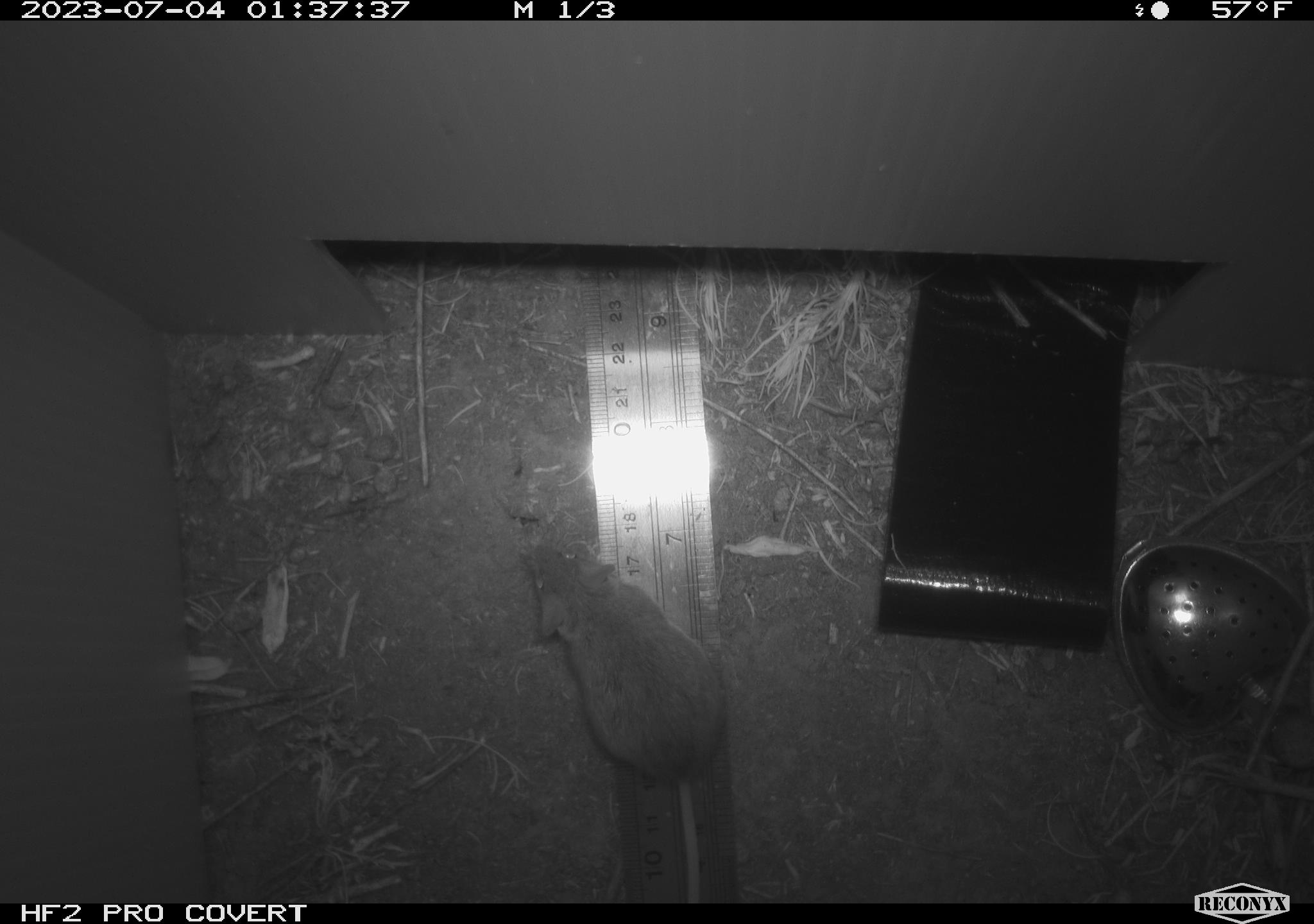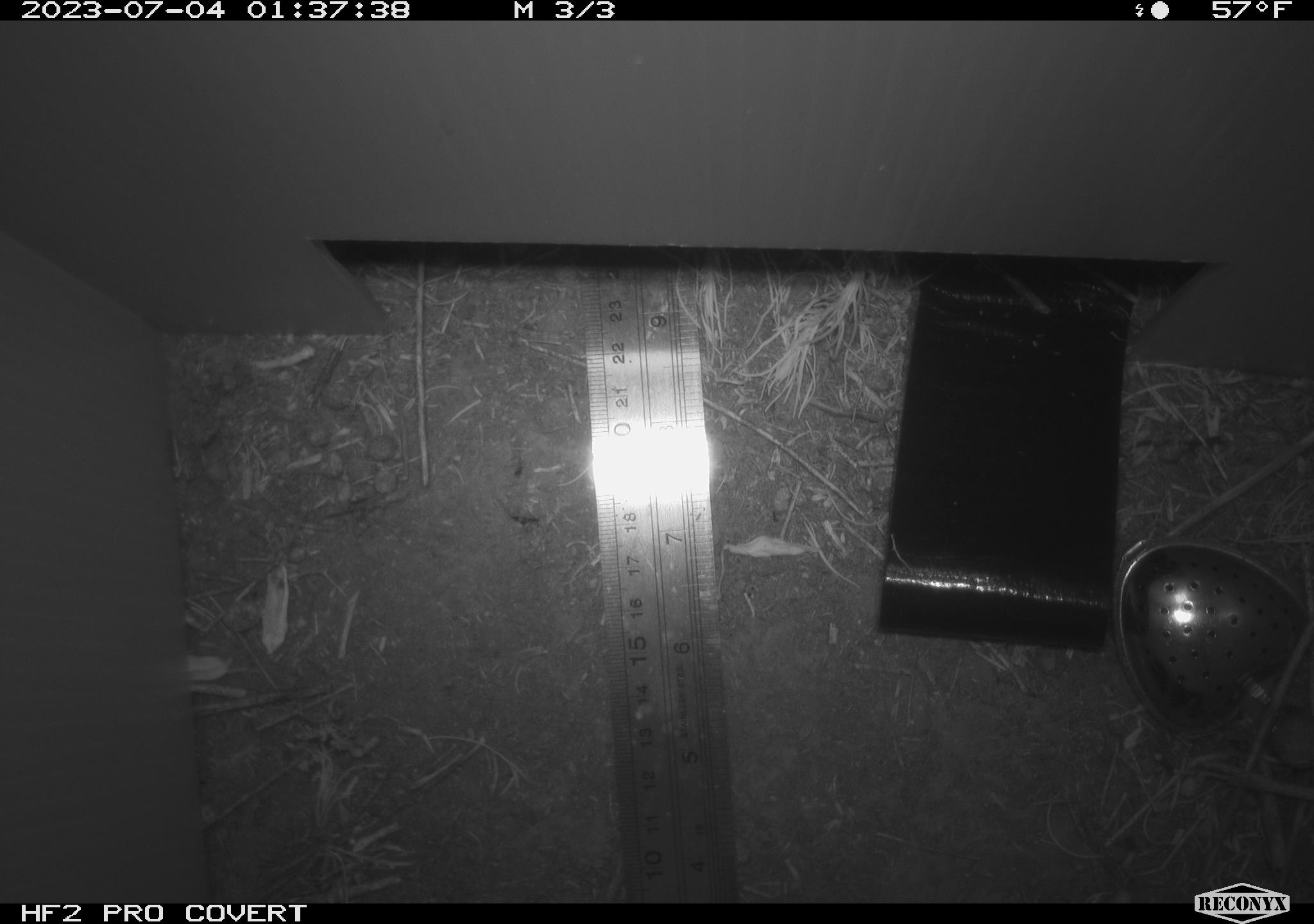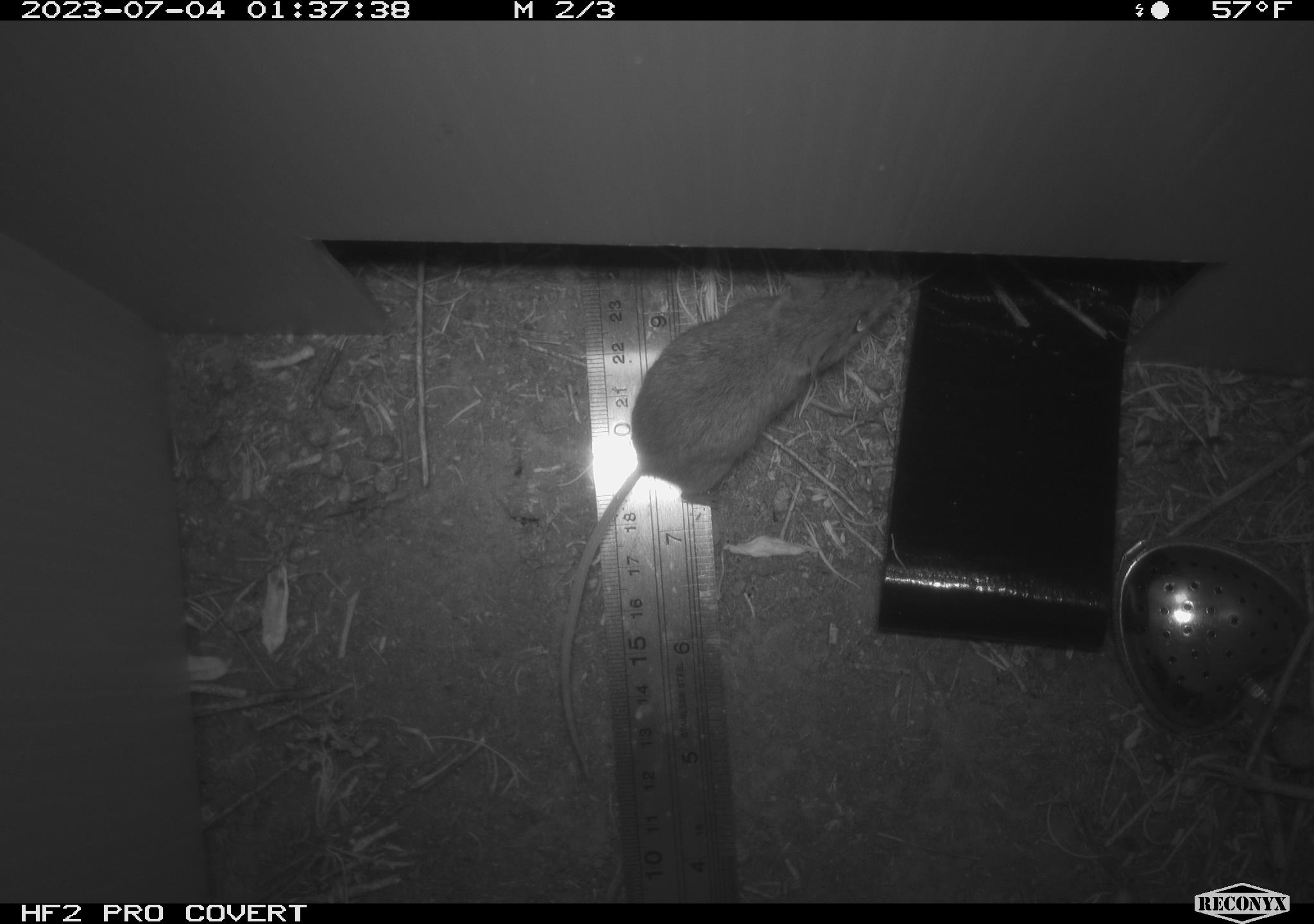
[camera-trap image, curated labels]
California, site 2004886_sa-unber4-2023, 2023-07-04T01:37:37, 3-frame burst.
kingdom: Animalia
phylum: Chordata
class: Mammalia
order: Rodentia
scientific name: Rodentia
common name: mouse species